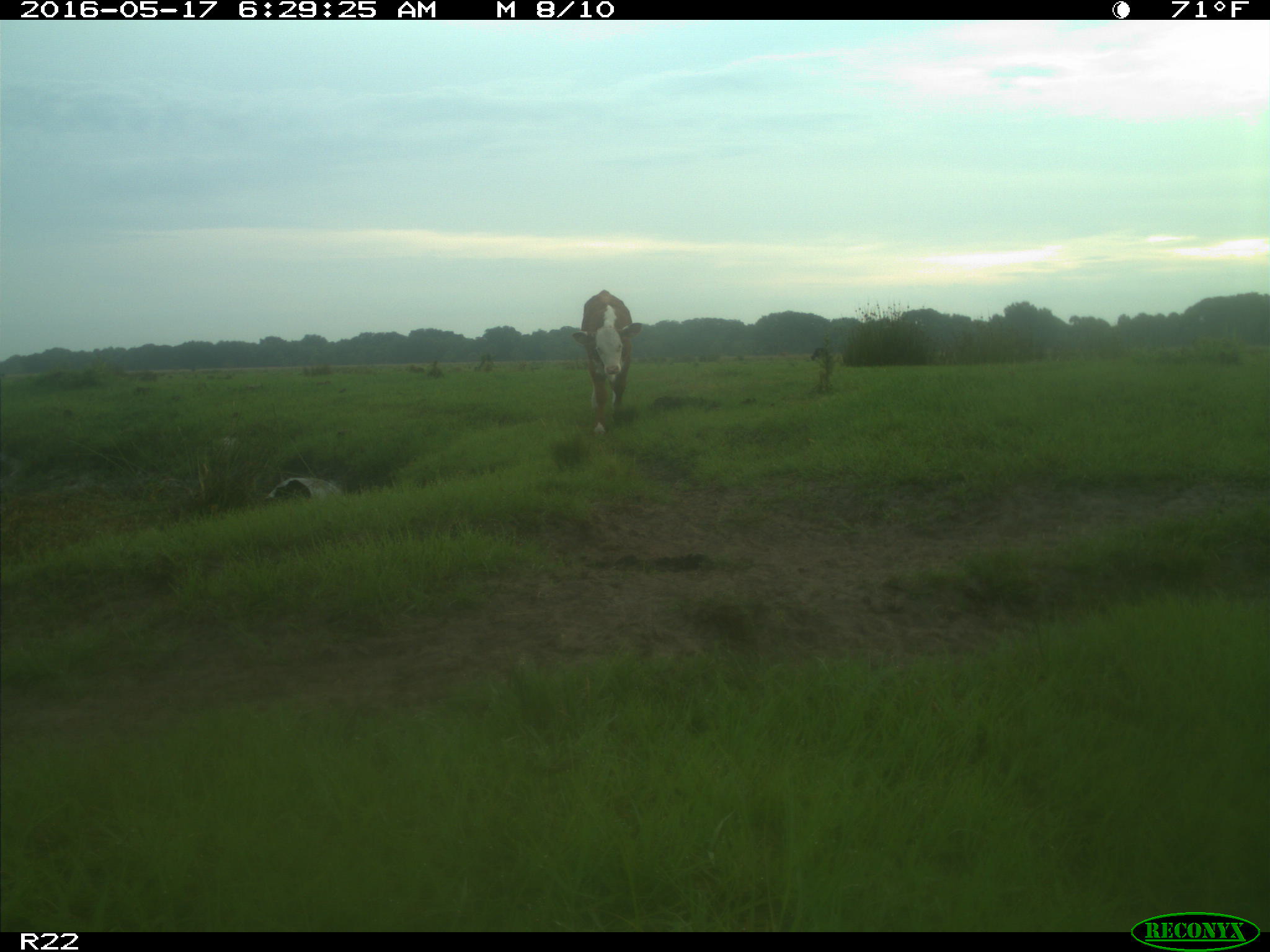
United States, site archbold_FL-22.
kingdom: Animalia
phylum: Chordata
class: Mammalia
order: Artiodactyla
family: Bovidae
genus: Bos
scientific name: Bos taurus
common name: domestic cow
Bos taurus (domestic cow).